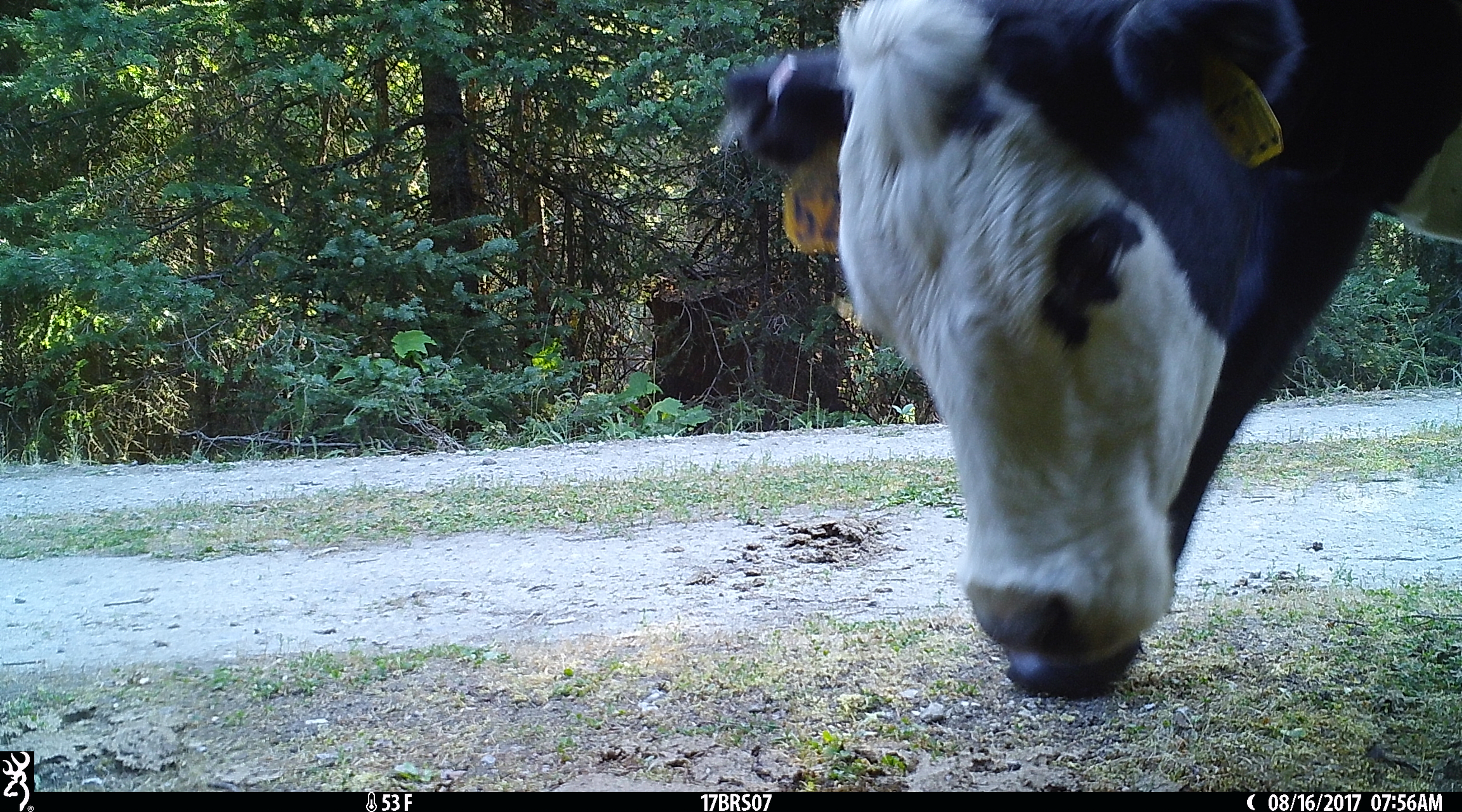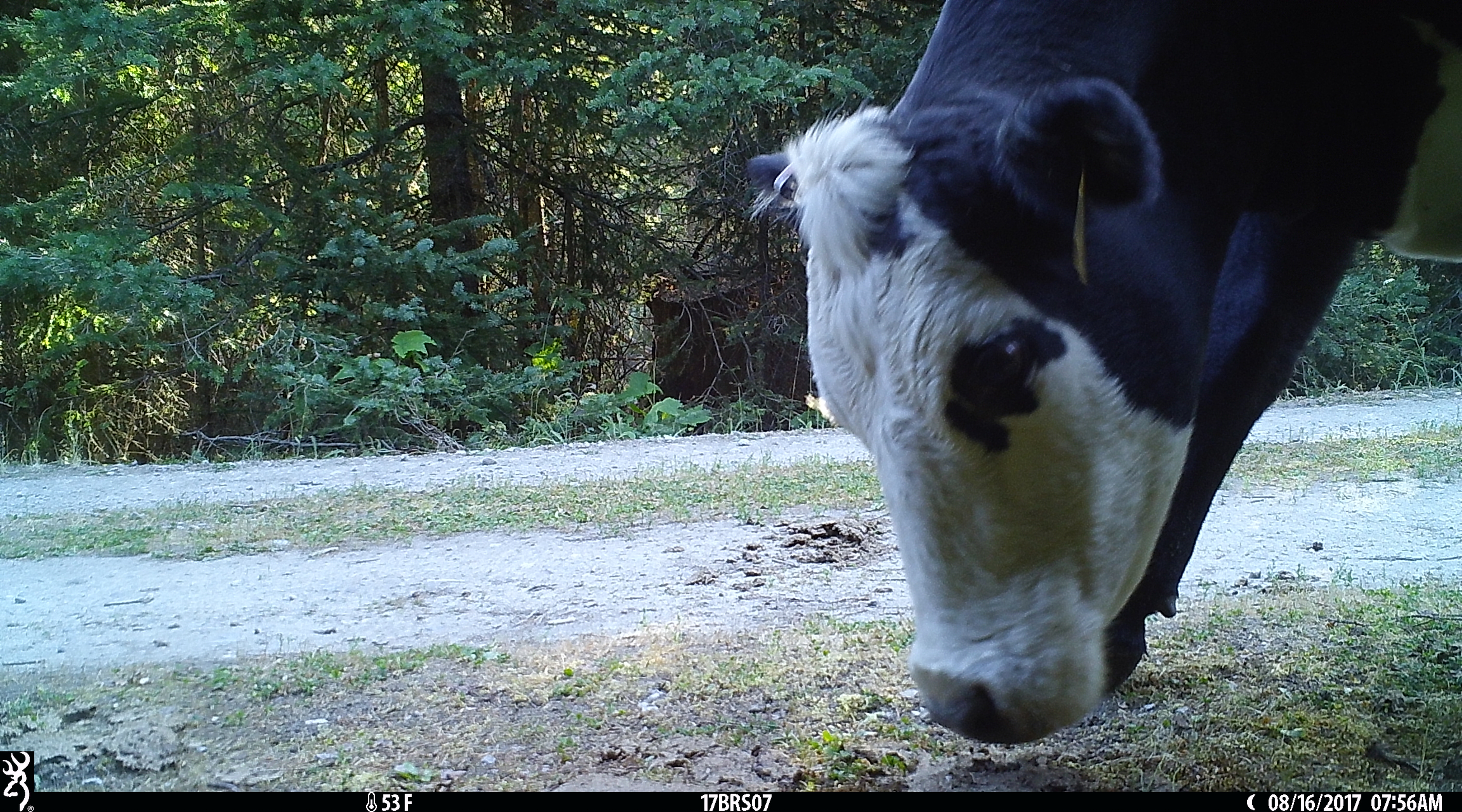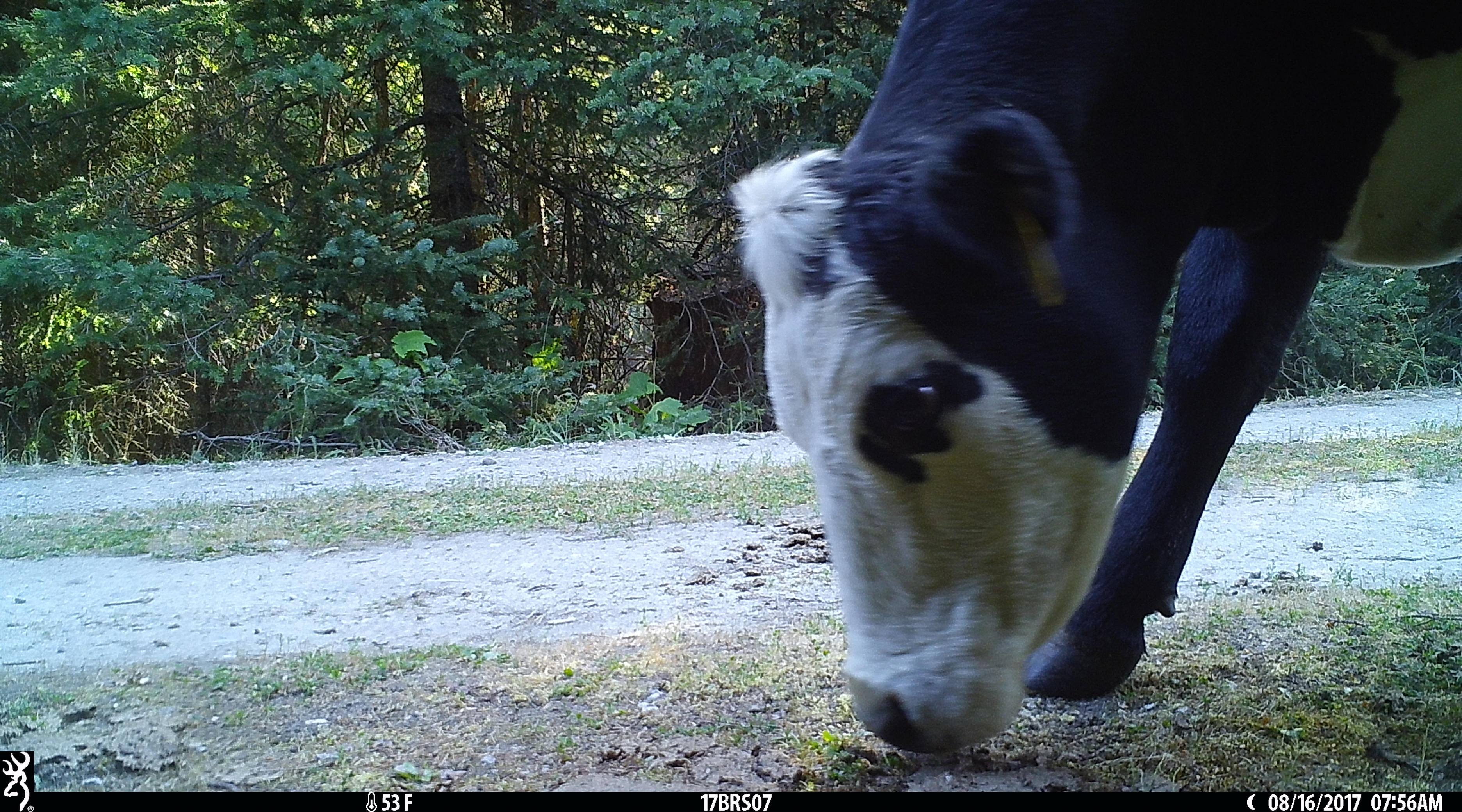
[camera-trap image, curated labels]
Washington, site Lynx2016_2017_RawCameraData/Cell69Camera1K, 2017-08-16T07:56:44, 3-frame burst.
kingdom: Animalia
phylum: Chordata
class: Mammalia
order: Artiodactyla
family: Bovidae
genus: Bos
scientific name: Bos taurus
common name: domestic cattle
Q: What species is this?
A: Domestic cattle (Bos taurus).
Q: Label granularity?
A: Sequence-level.